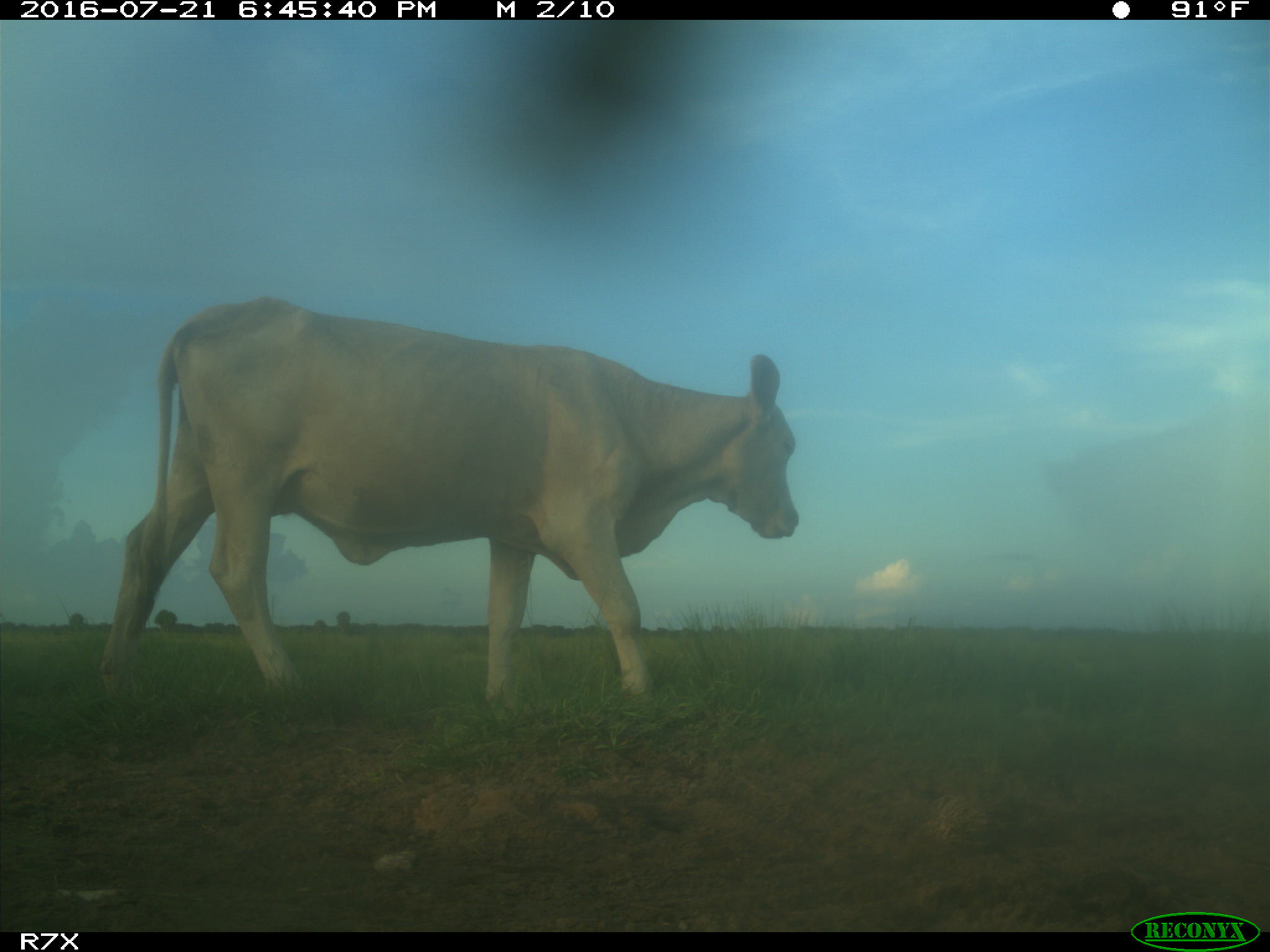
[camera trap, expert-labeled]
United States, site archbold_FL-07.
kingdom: Animalia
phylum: Chordata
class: Mammalia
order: Artiodactyla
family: Bovidae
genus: Bos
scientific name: Bos taurus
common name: domestic cow